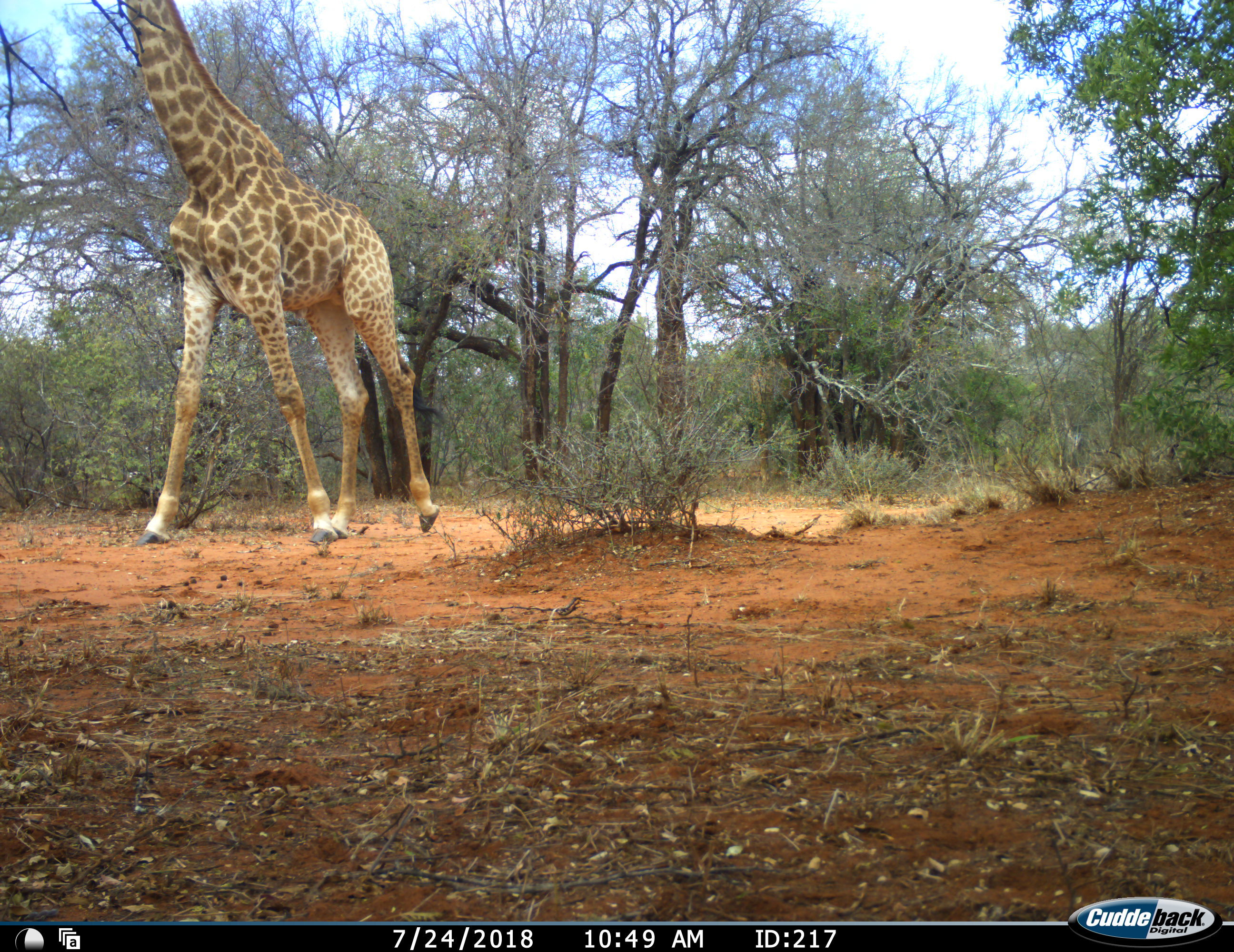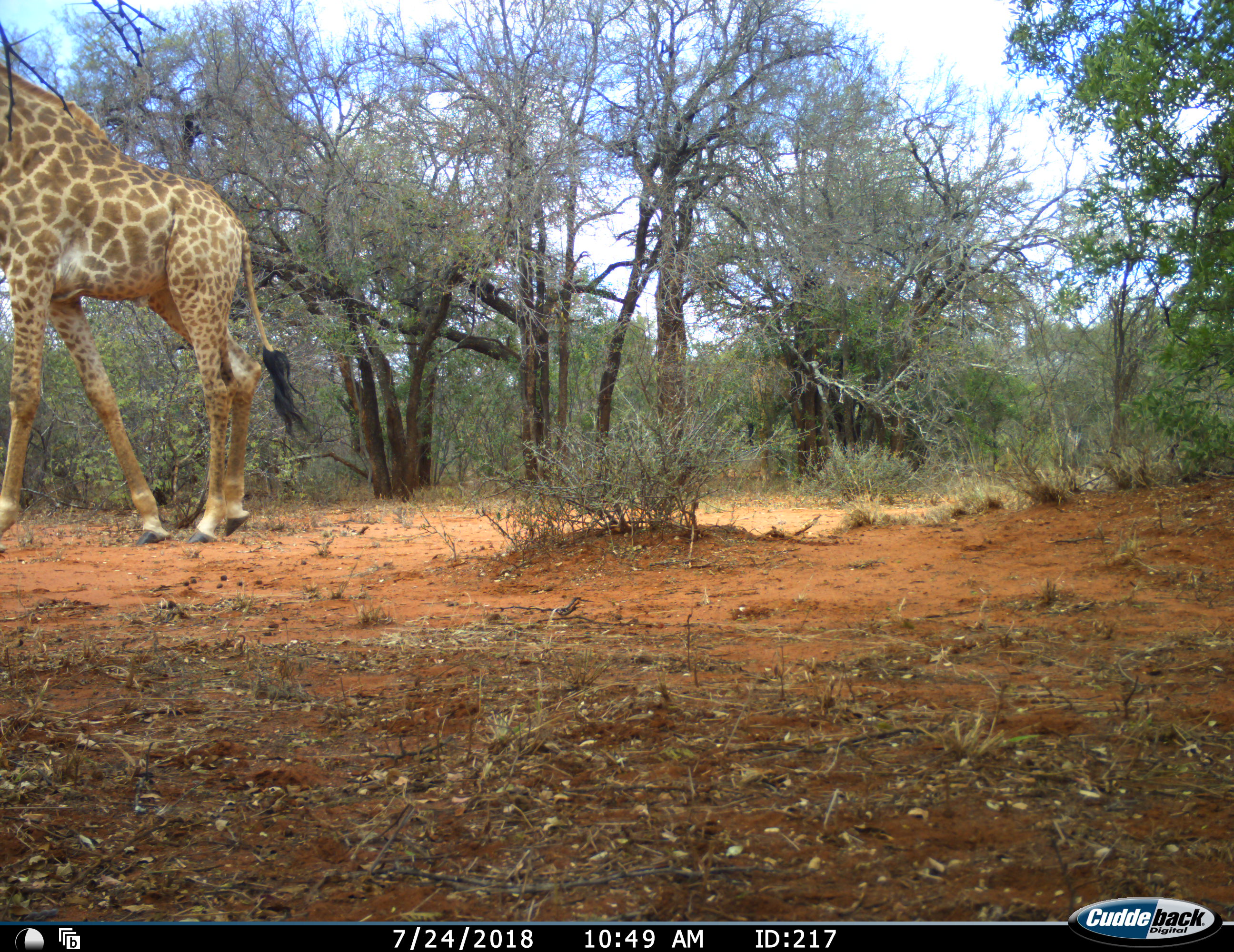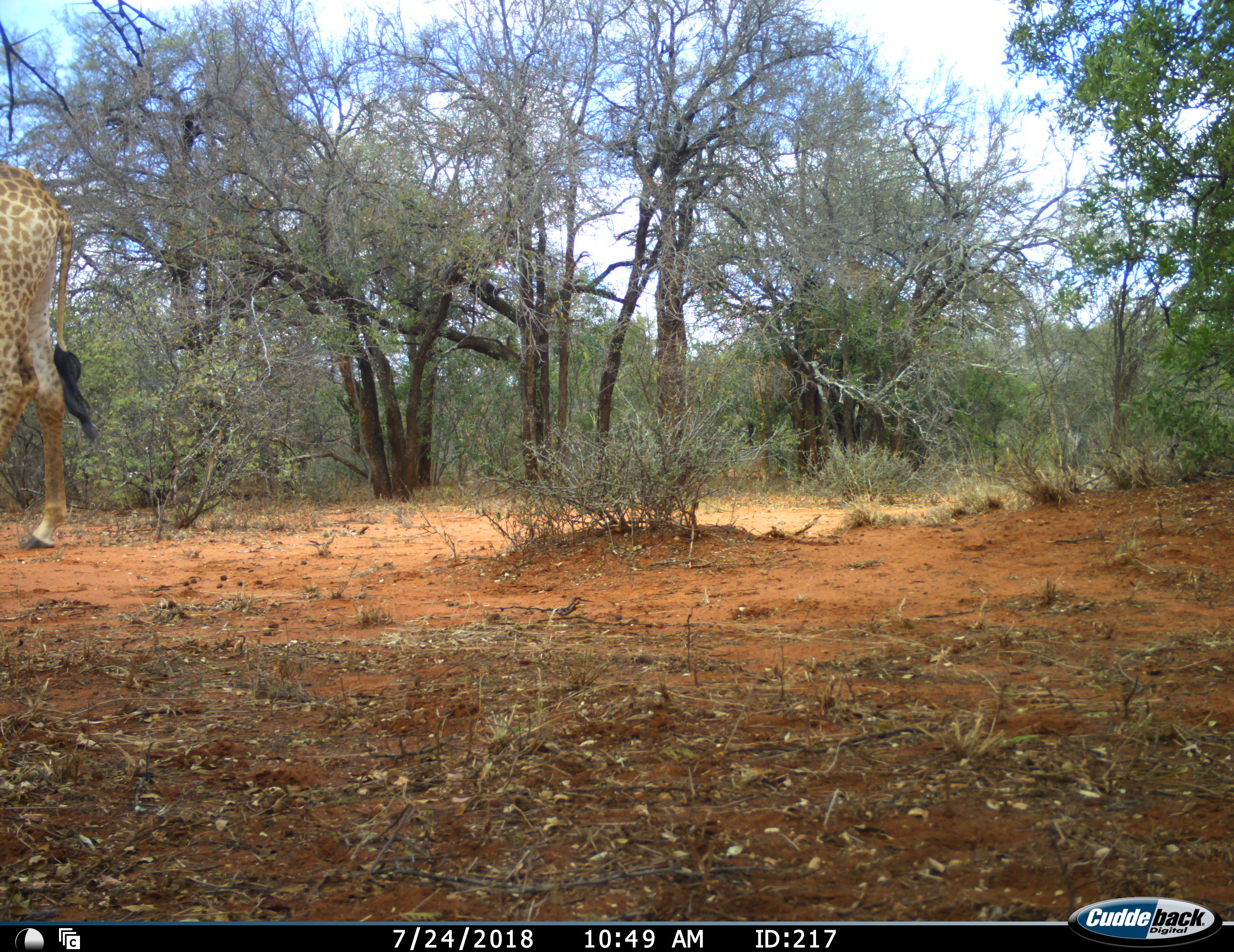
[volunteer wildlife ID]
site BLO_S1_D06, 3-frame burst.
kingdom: Animalia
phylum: Chordata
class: Mammalia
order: Artiodactyla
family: Giraffidae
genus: Giraffa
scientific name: Giraffa camelopardalis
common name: giraffe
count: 1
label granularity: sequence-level